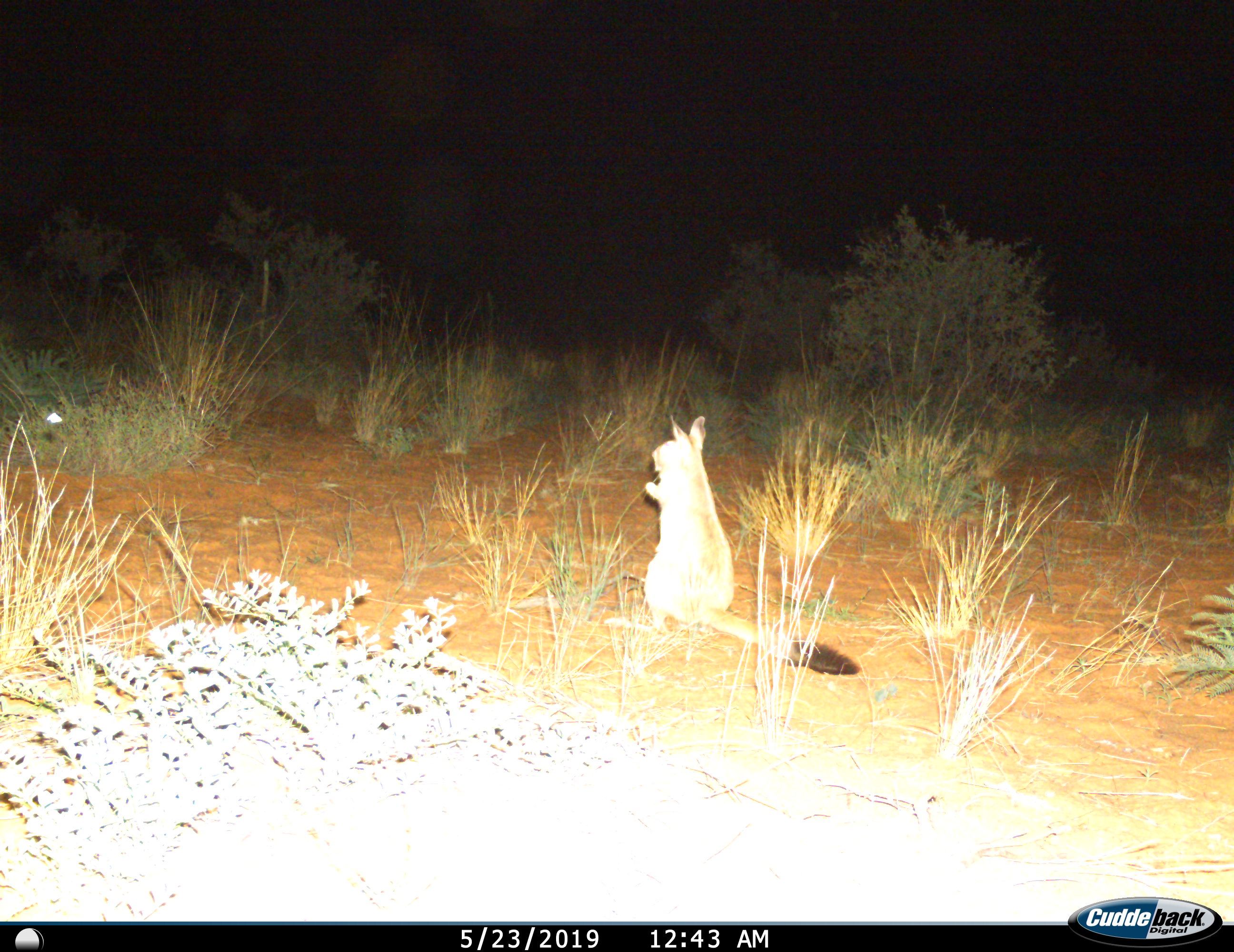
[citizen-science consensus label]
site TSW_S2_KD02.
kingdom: Animalia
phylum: Chordata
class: Mammalia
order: Rodentia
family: Pedetidae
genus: Pedetes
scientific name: Pedetes capensis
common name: springhare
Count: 1.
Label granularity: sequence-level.